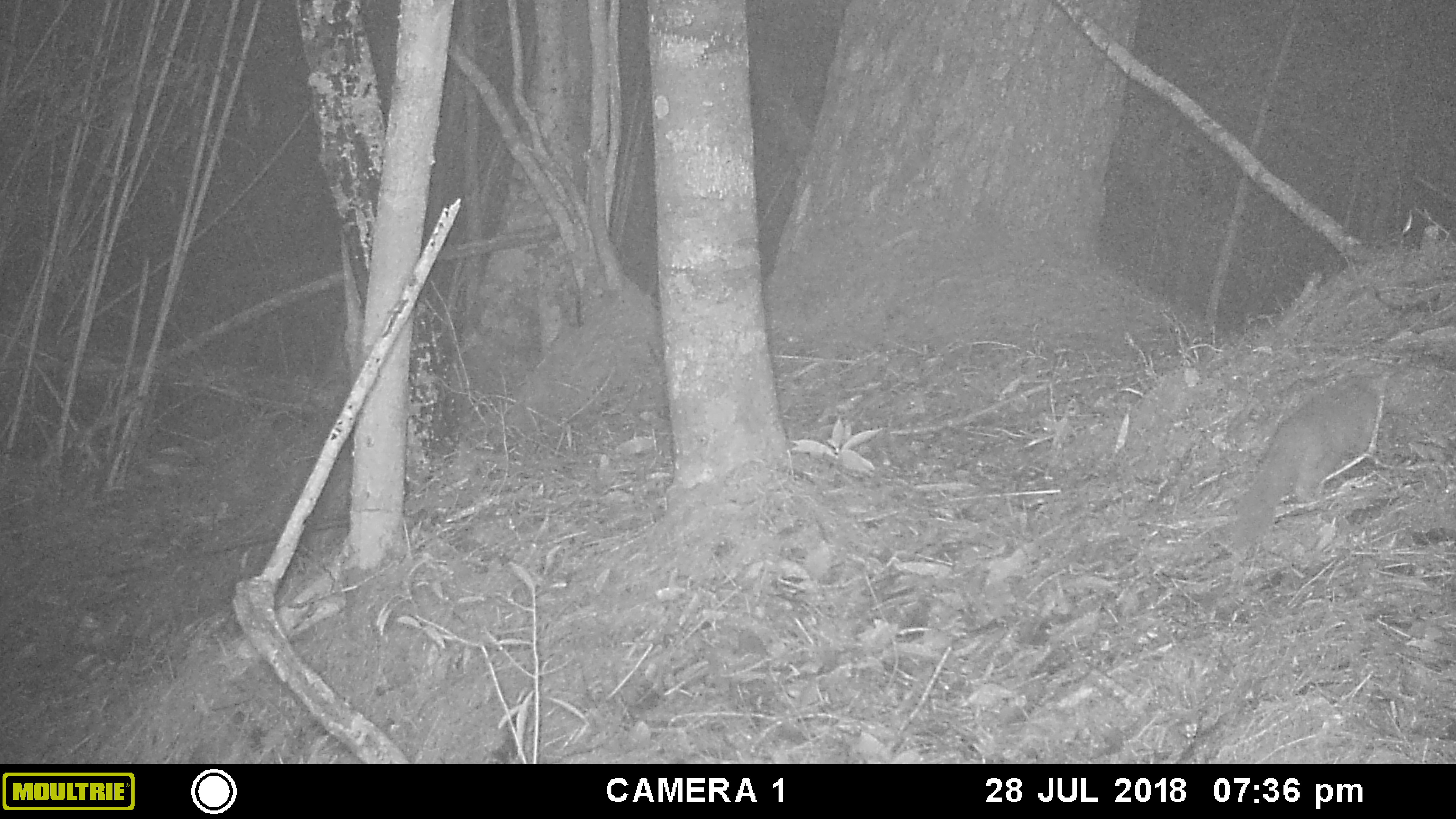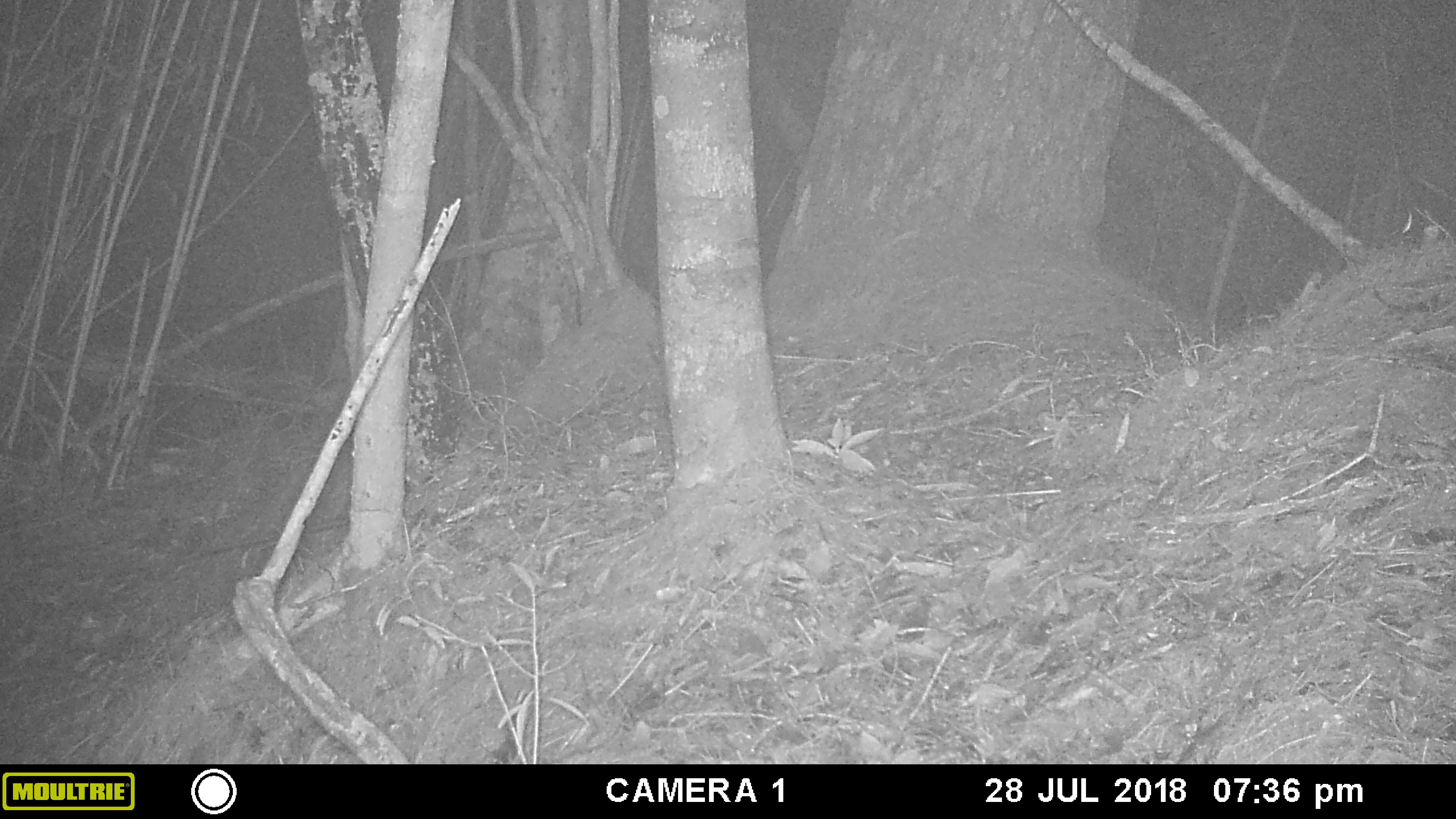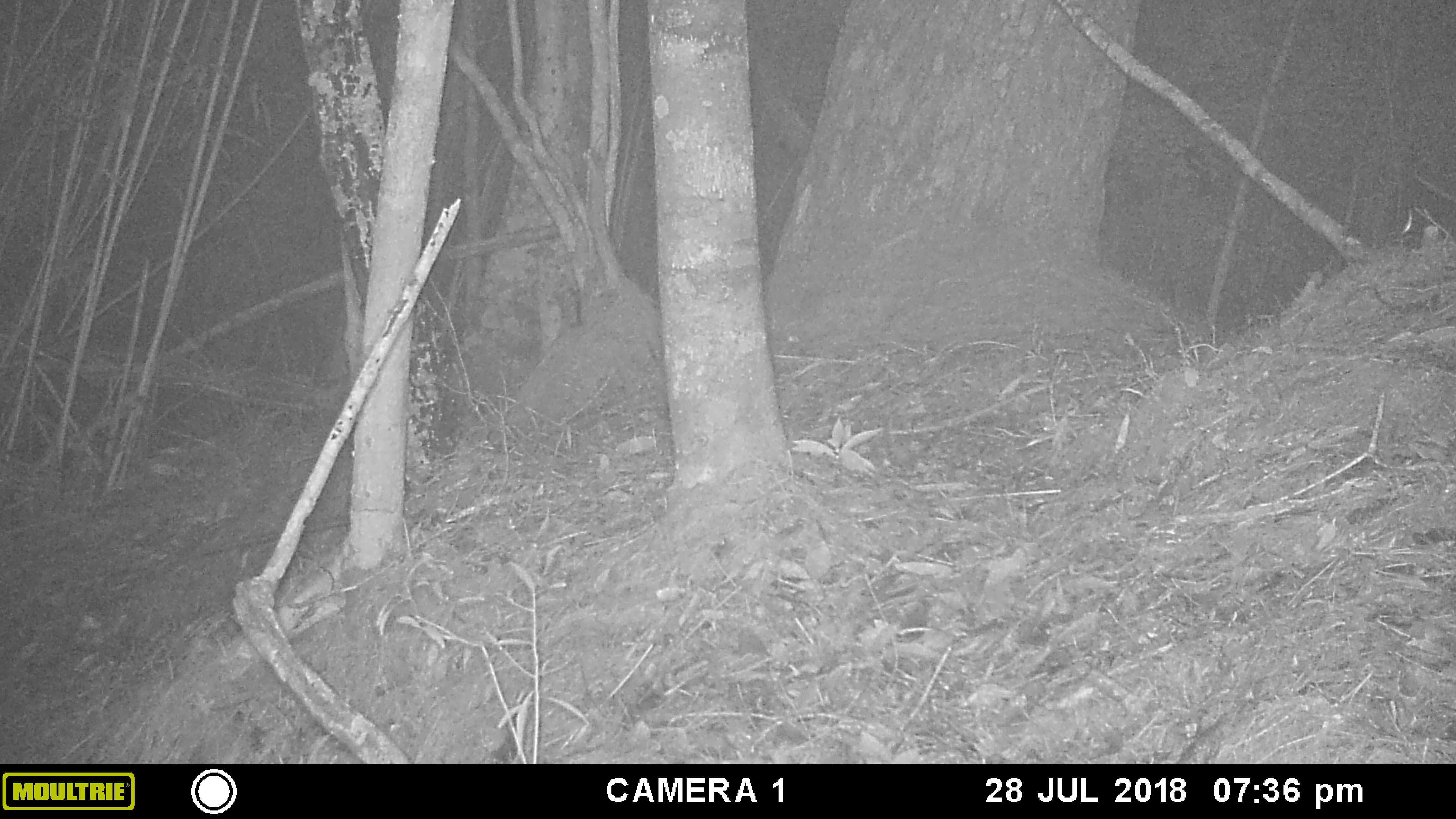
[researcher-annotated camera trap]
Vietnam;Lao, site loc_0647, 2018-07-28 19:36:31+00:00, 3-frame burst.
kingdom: Animalia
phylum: Chordata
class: Mammalia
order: Carnivora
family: Mustelidae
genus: Melogale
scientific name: Melogale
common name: ferret badger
Ferret badger (Melogale). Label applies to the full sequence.